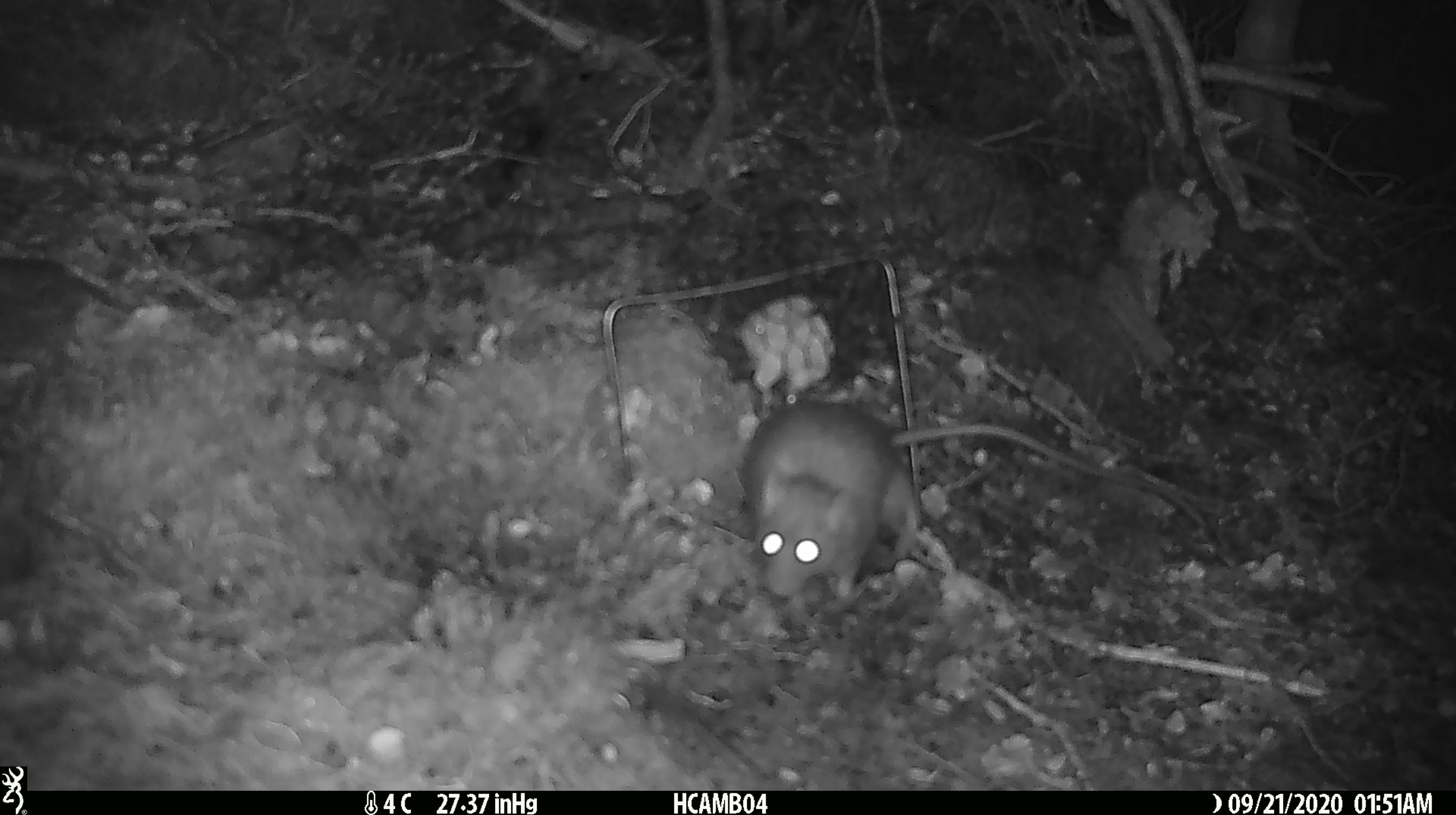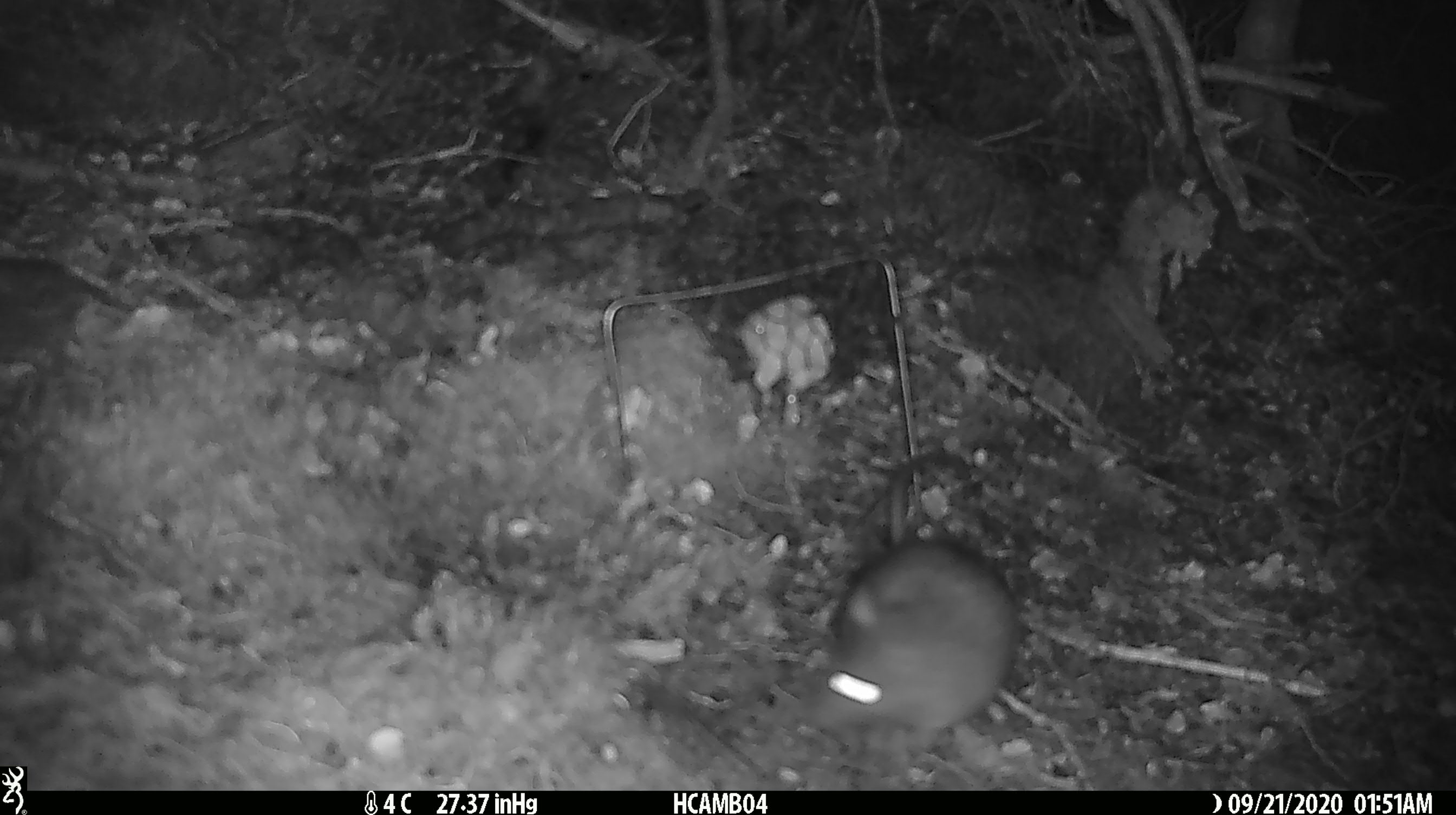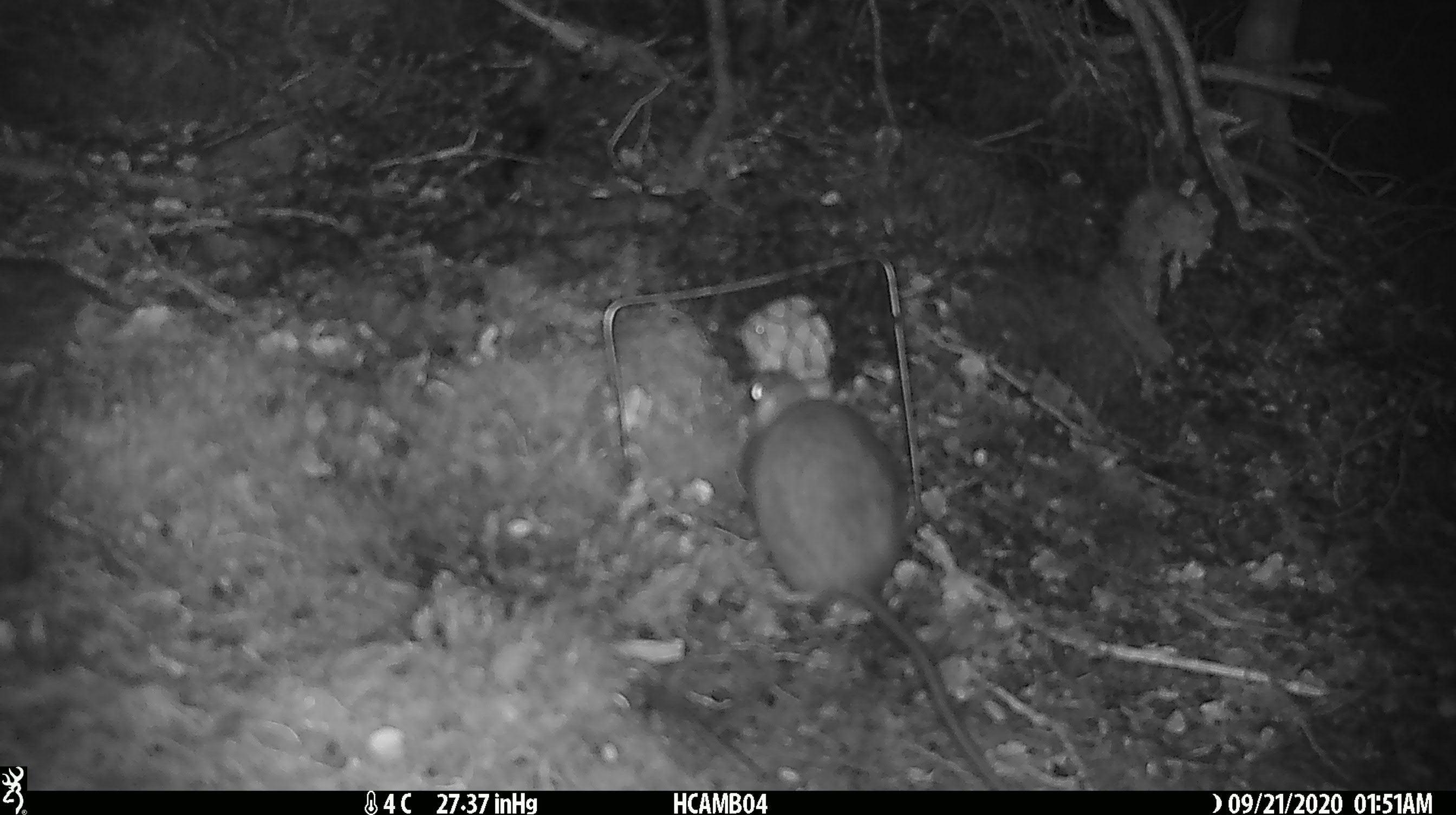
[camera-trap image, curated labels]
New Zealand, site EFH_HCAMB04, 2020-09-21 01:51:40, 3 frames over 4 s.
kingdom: Animalia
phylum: Chordata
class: Mammalia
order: Rodentia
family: Muridae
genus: Rattus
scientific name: Rattus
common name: rat